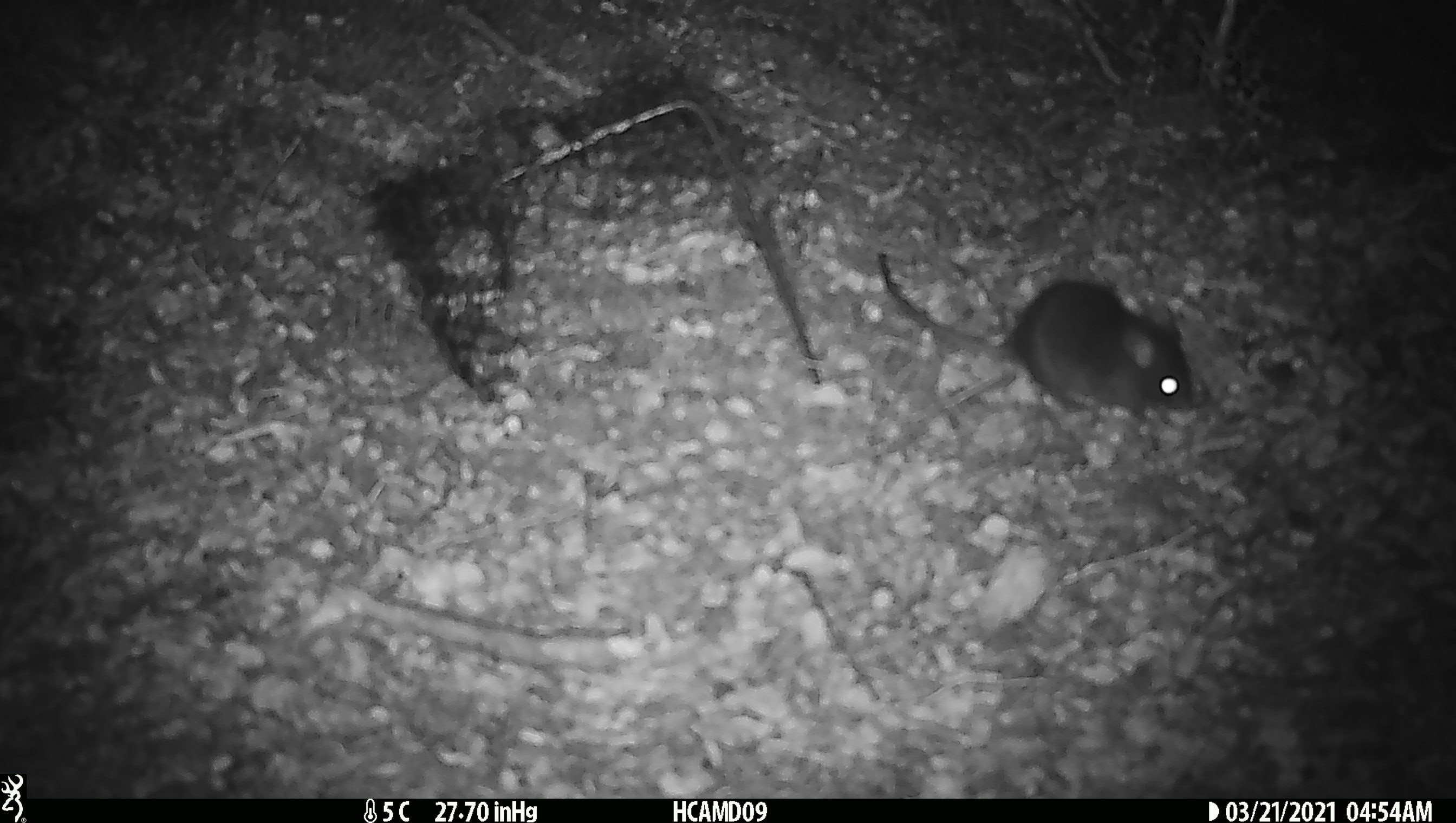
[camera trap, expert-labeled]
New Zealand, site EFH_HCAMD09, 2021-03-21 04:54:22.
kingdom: Animalia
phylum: Chordata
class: Mammalia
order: Rodentia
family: Muridae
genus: Rattus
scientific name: Rattus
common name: rat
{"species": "rat (Rattus)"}